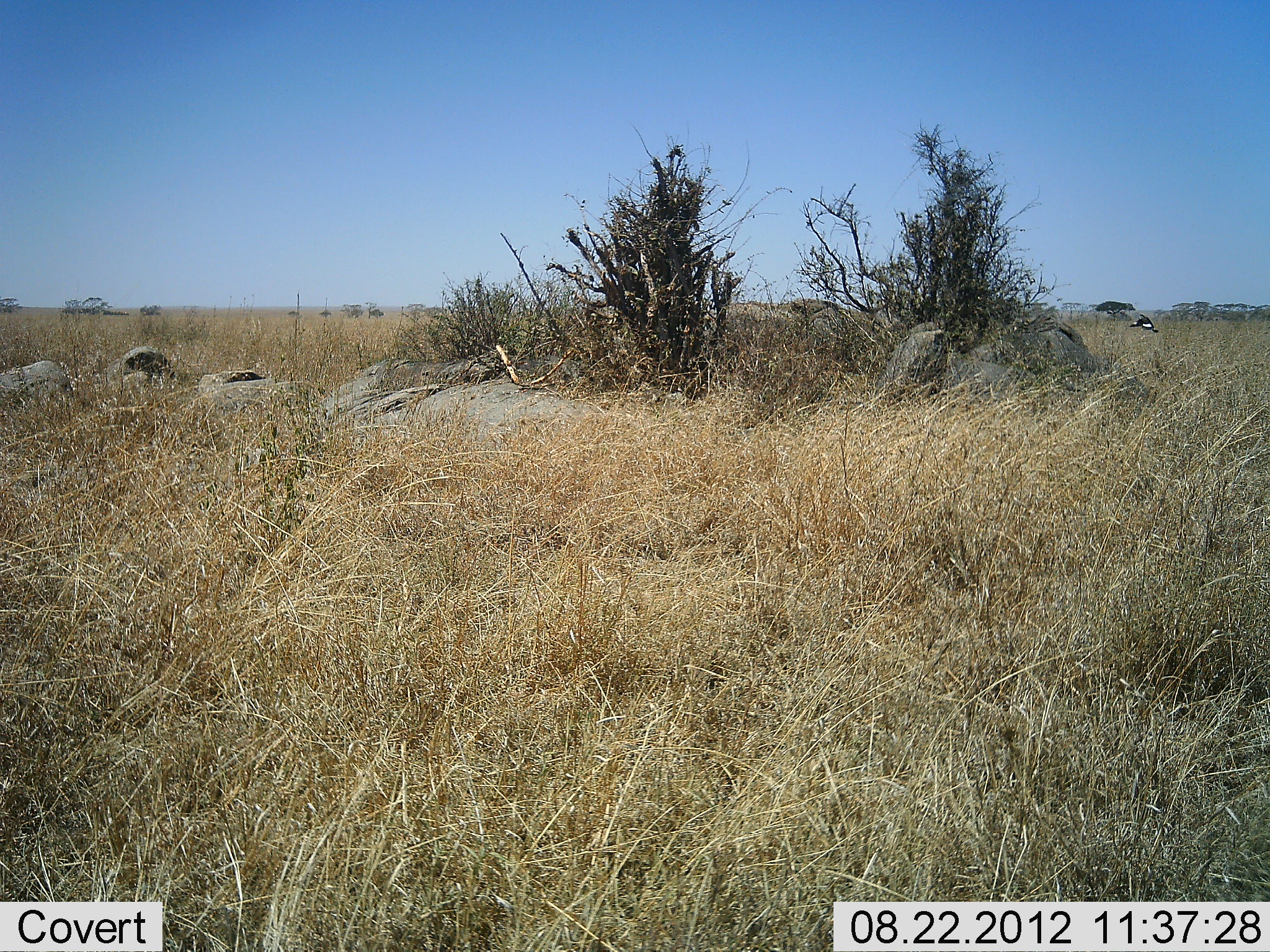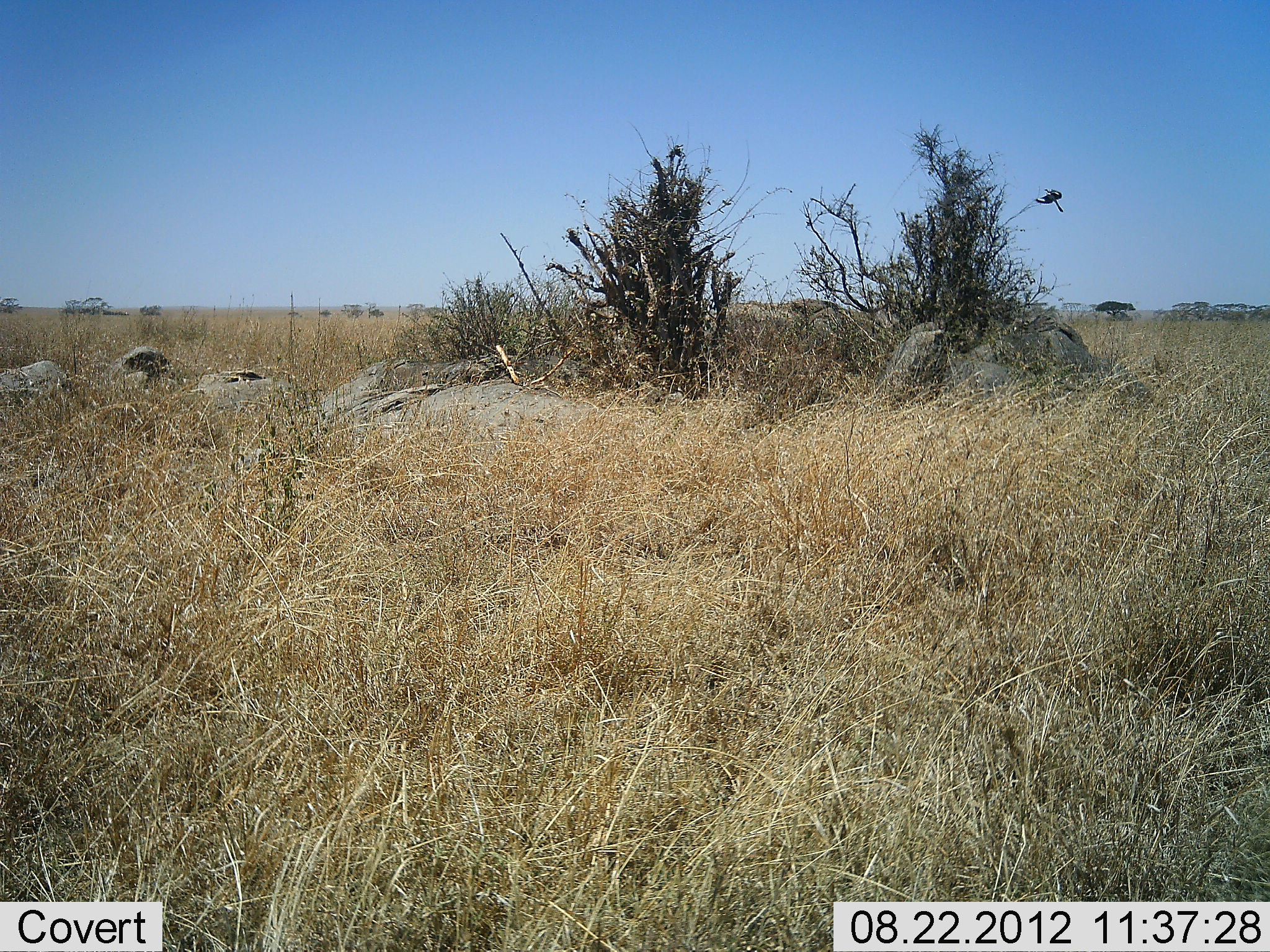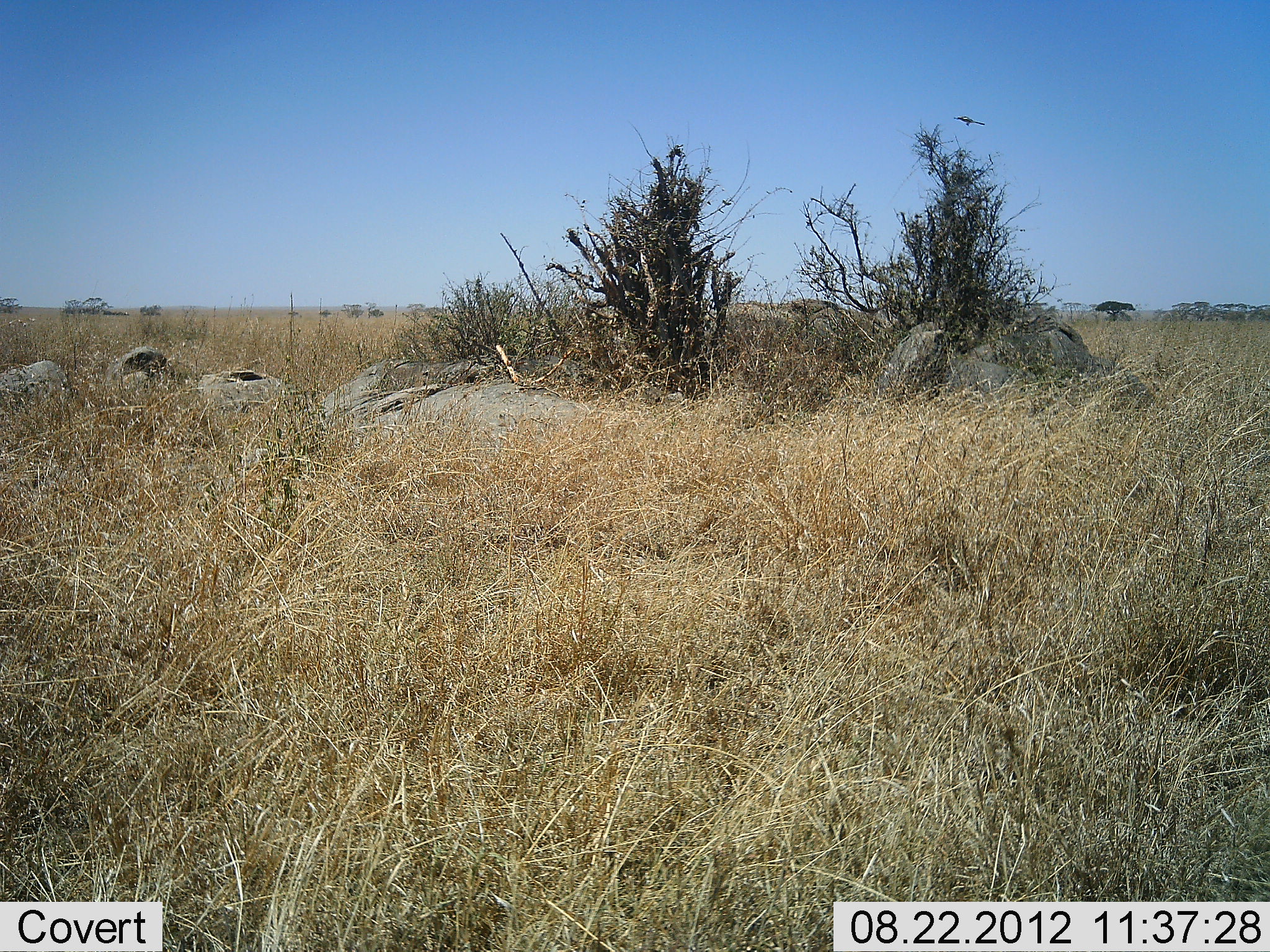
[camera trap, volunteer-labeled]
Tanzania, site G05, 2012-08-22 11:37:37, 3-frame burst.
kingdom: Animalia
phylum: Chordata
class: Aves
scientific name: Aves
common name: bird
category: otherbird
Otherbird (bird) (Aves), count 1. Behavior (volunteer vote fractions): standing 0%, resting 0%, moving 100%, interacting 0%. Young present (vote fraction): 0%. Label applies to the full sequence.